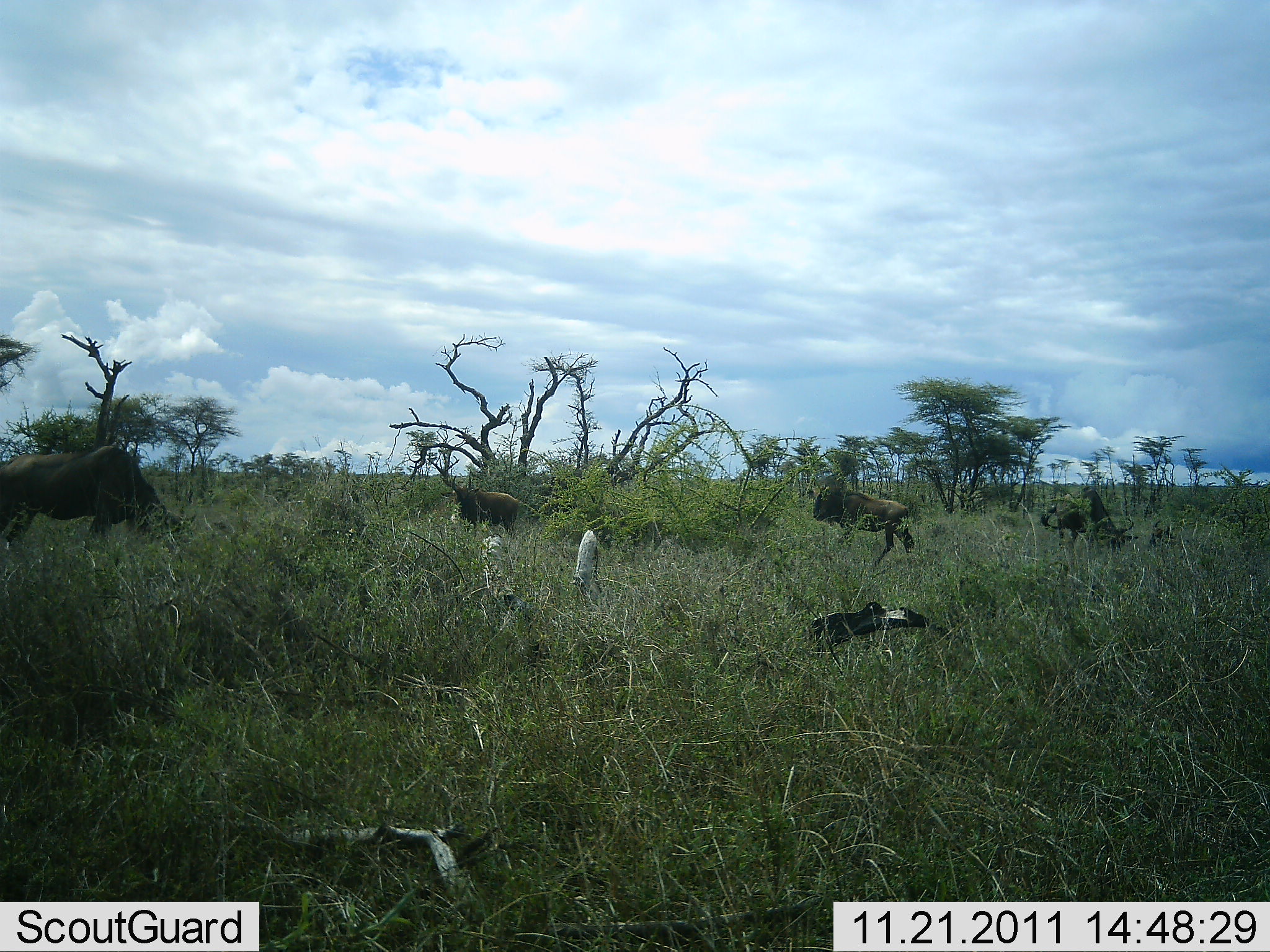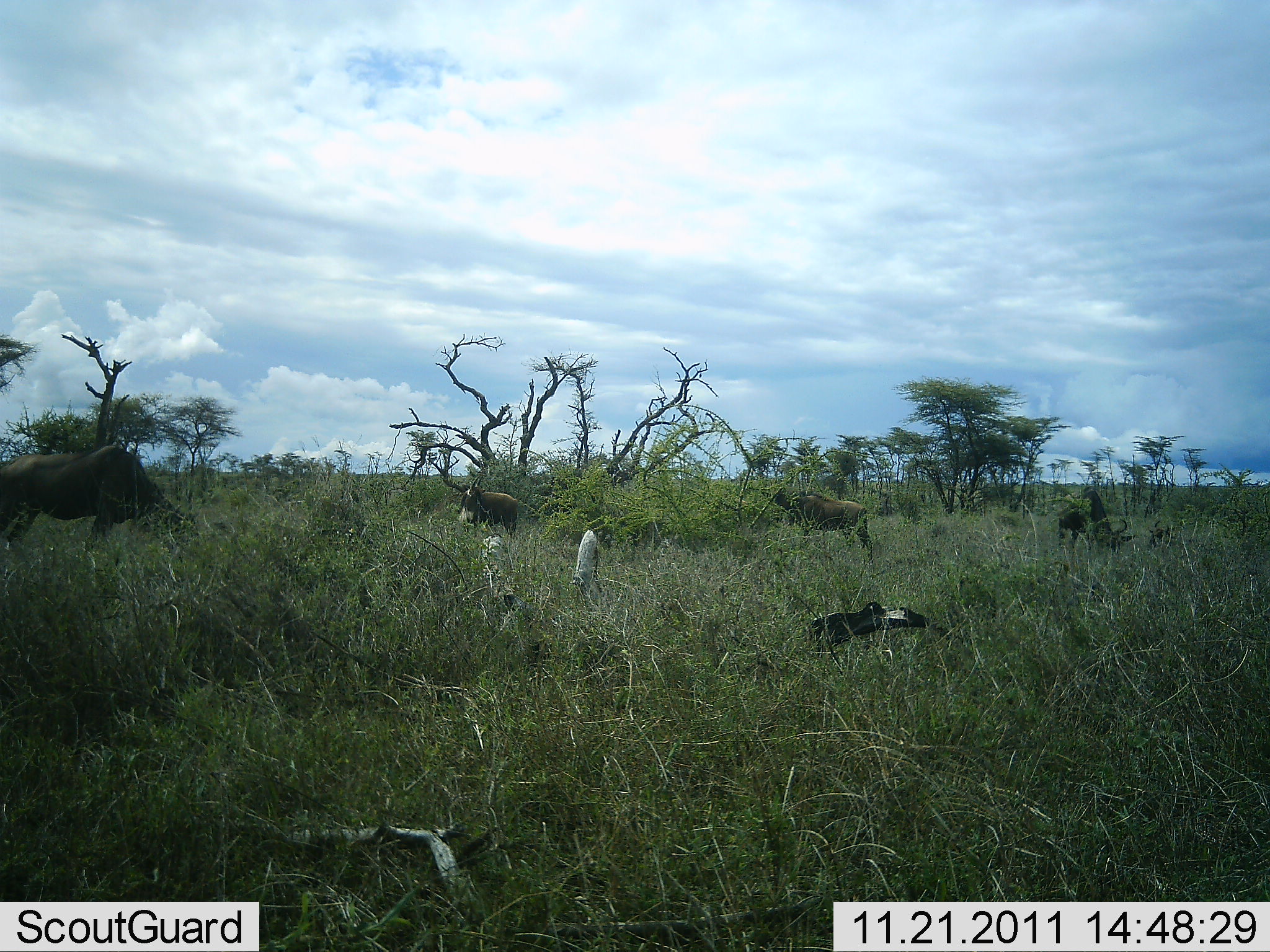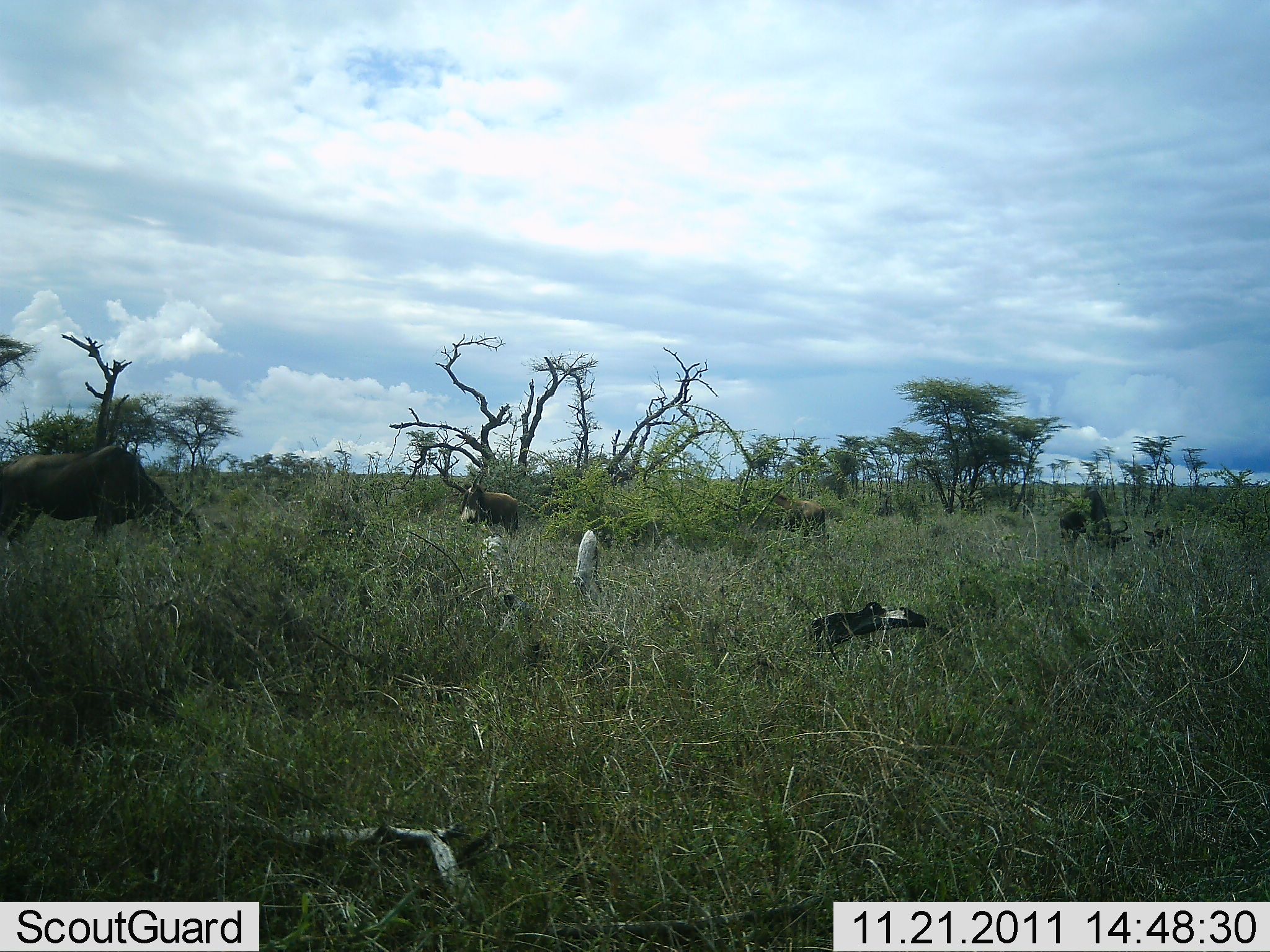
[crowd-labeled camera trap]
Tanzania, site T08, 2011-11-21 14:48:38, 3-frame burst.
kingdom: Animalia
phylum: Chordata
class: Mammalia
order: Artiodactyla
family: Bovidae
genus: Connochaetes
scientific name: Connochaetes taurinus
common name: blue wildebeest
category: wildebeest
Wildebeest (blue wildebeest) (Connochaetes taurinus), count 4. Behavior (volunteer vote fractions): standing 47%, resting 6%, moving 53%, interacting 0%. Young present (vote fraction): 0%. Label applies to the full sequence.